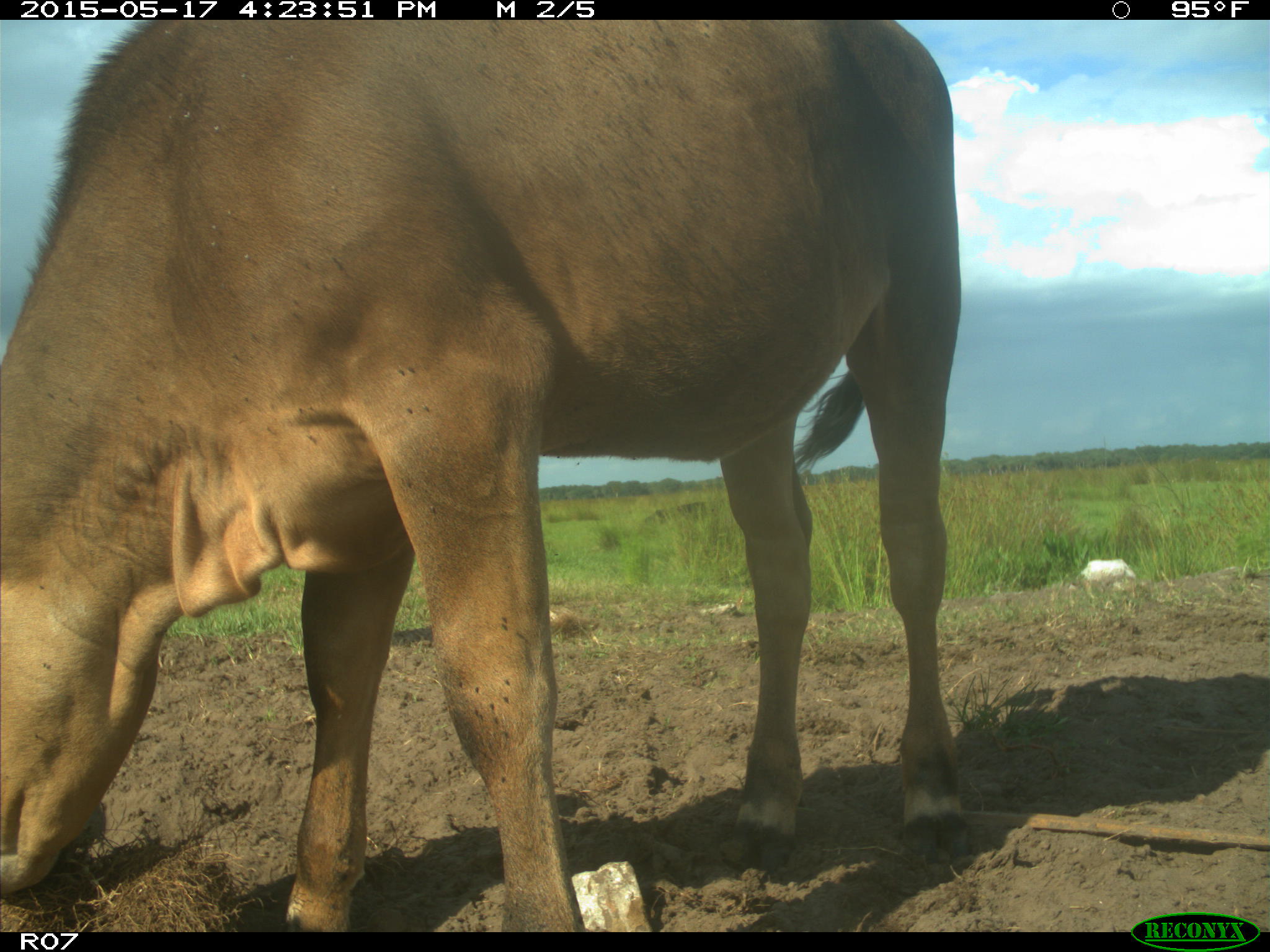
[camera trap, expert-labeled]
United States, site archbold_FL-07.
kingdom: Animalia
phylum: Chordata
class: Mammalia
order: Artiodactyla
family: Bovidae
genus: Bos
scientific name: Bos taurus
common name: domestic cow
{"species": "Bos taurus (domestic cow)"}